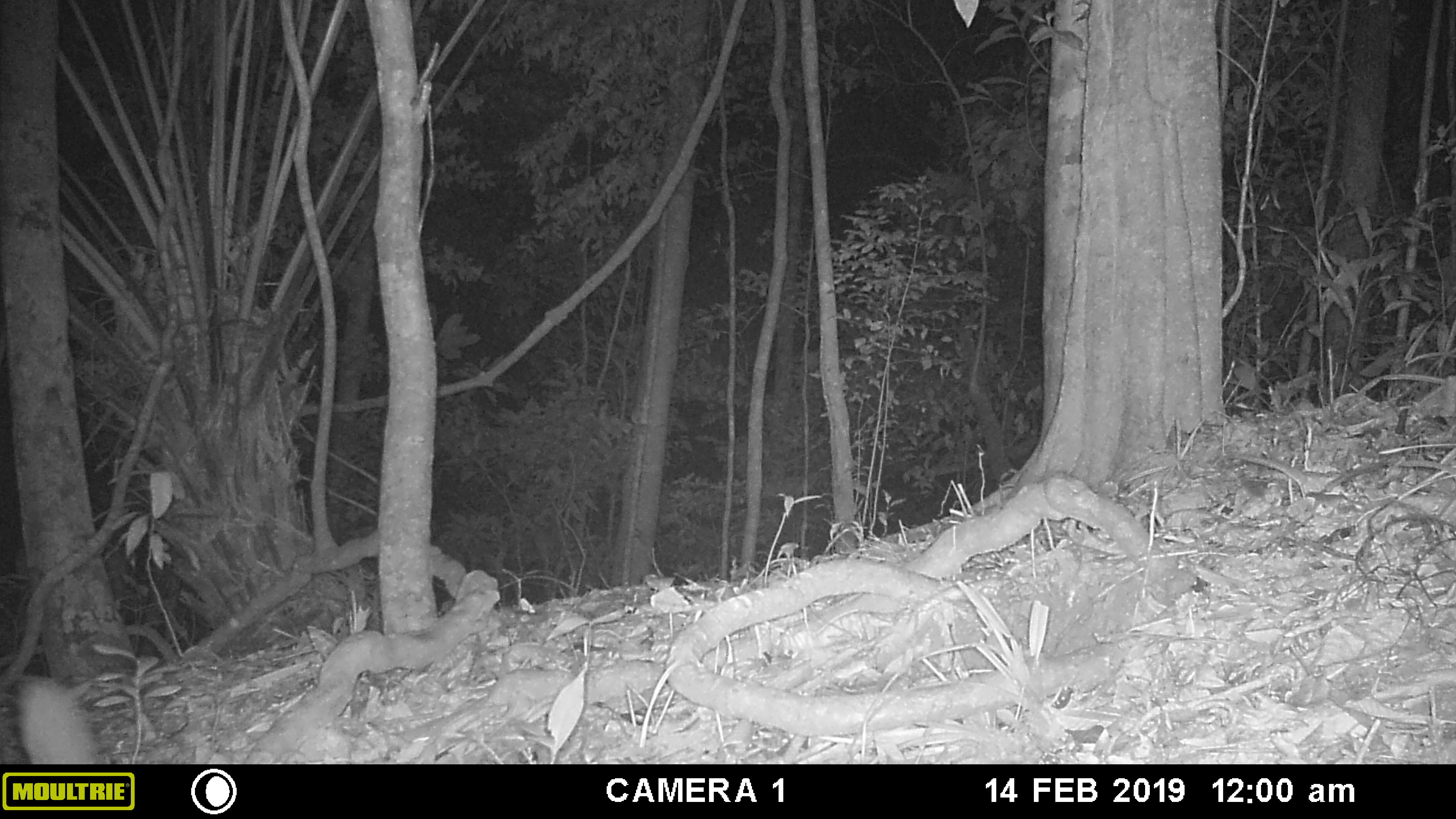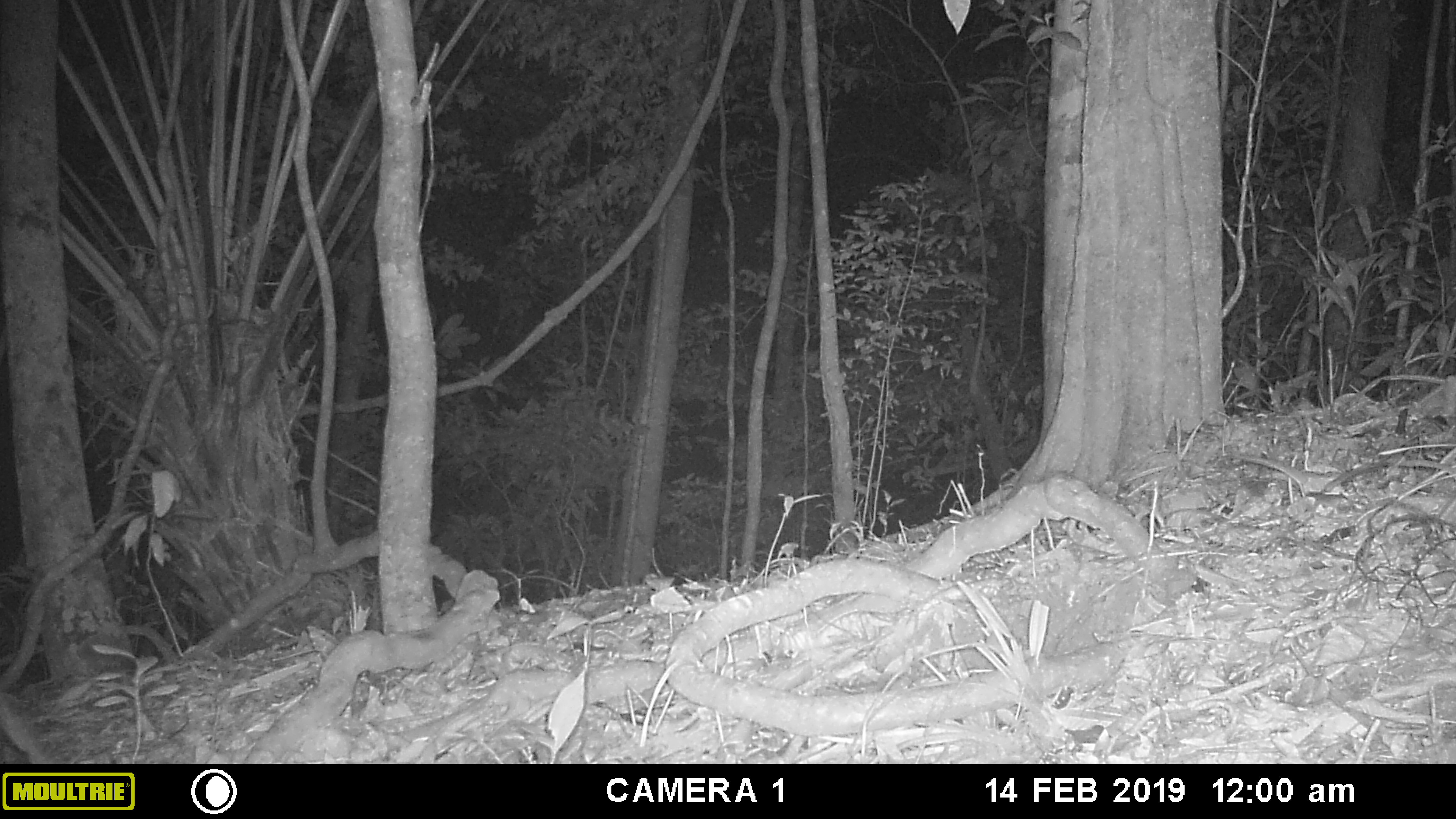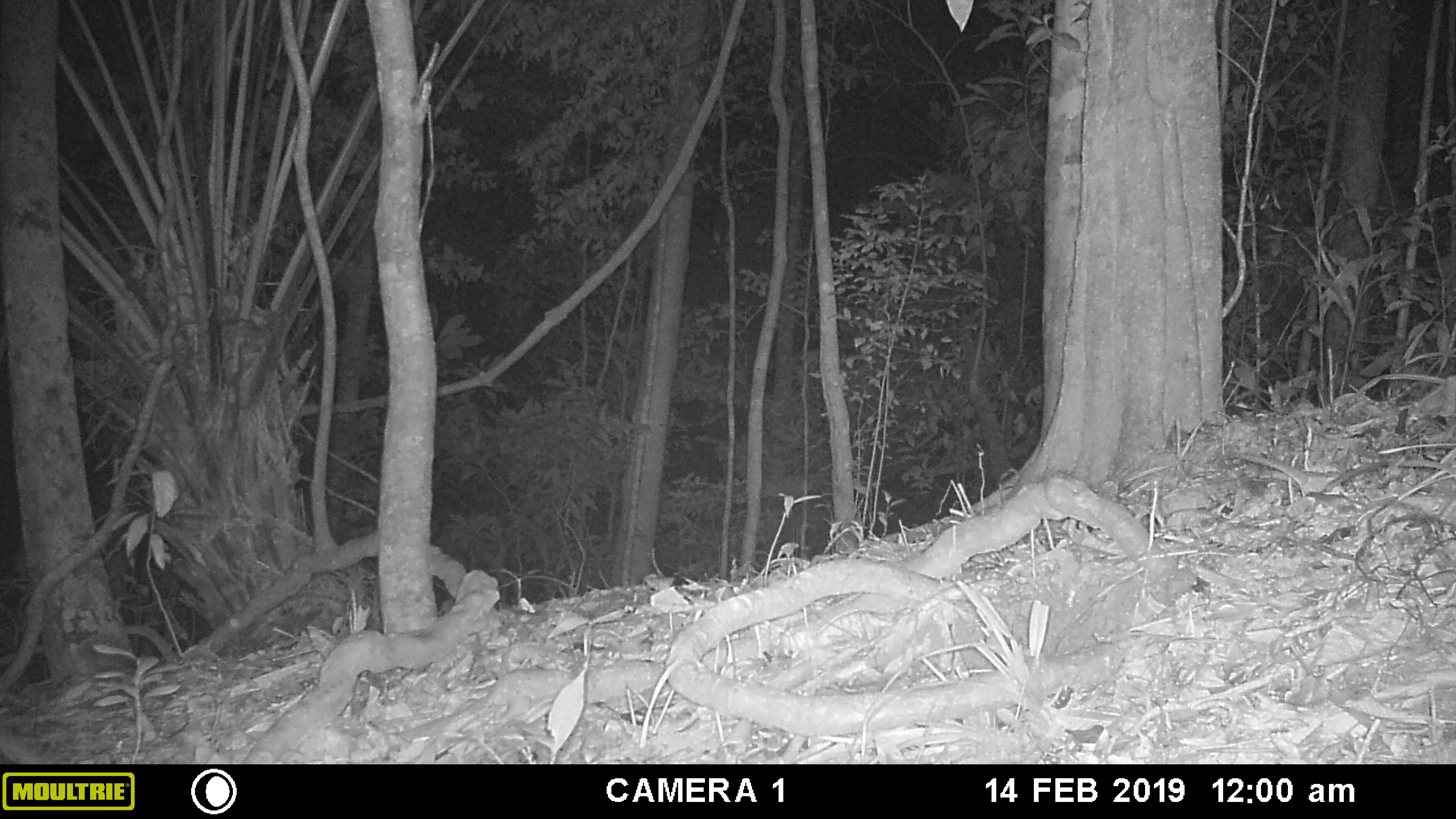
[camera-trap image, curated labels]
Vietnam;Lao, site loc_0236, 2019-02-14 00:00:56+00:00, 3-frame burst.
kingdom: Animalia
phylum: Chordata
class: Mammalia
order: Carnivora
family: Mustelidae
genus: Melogale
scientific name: Melogale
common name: ferret badger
Ferret badger (Melogale). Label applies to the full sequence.